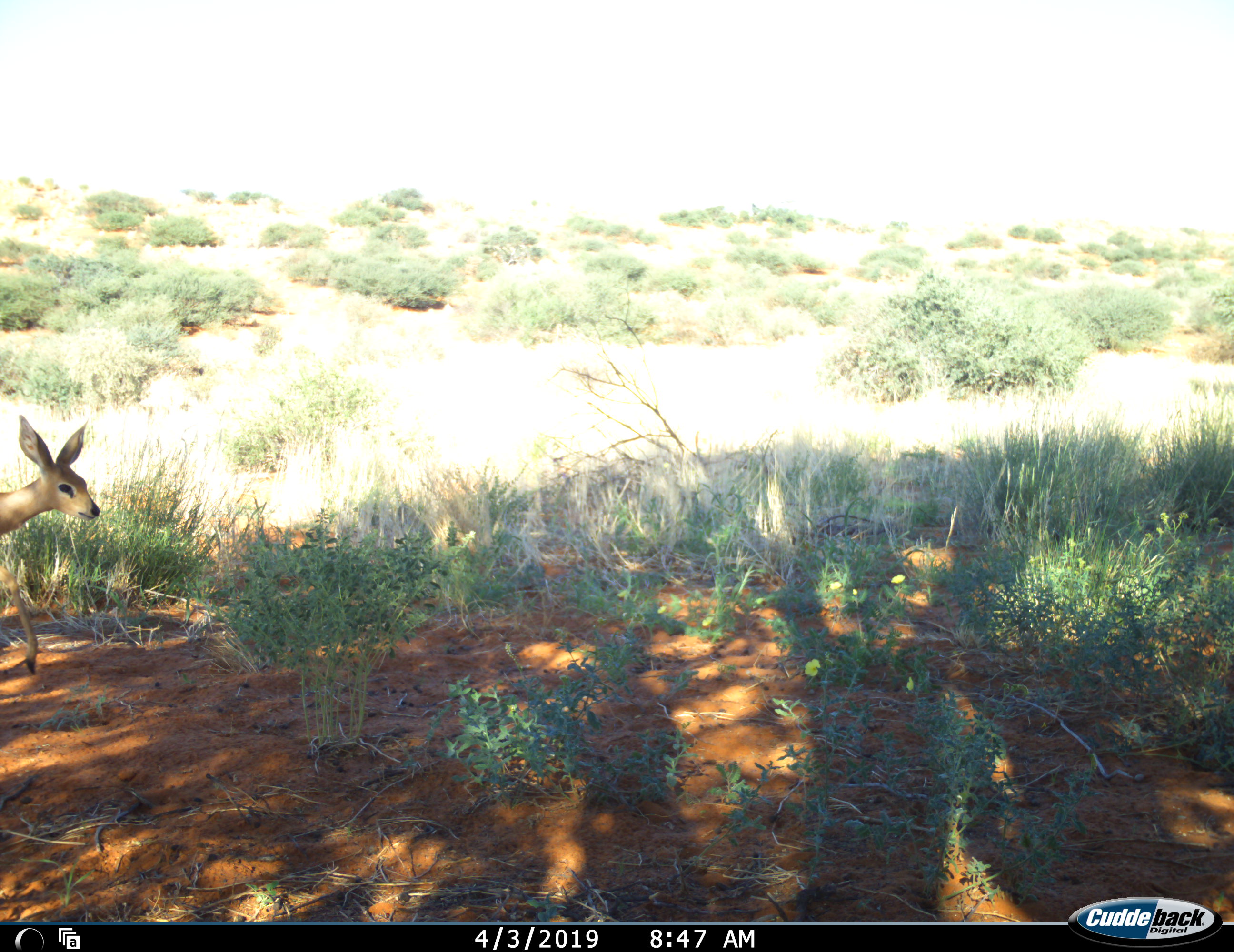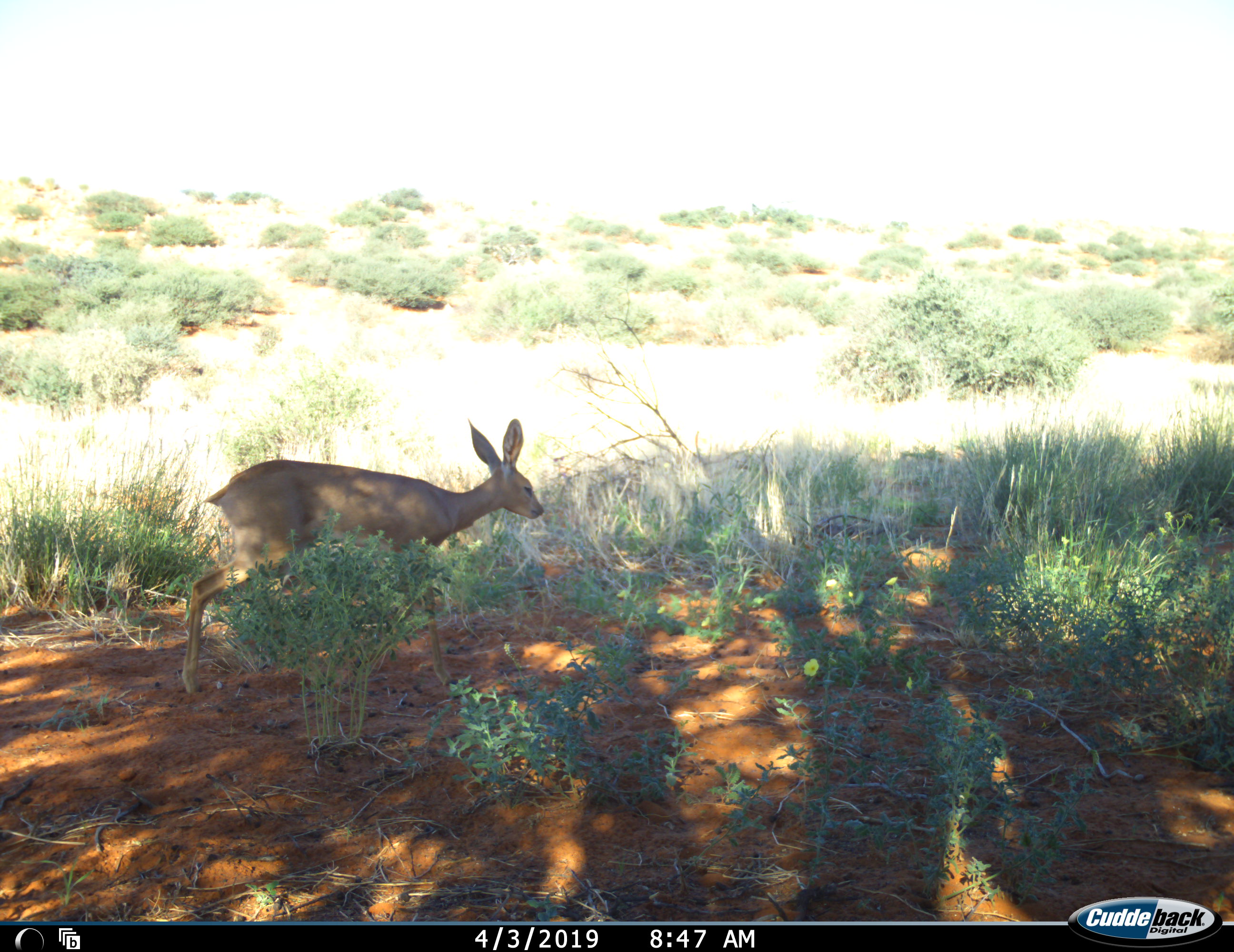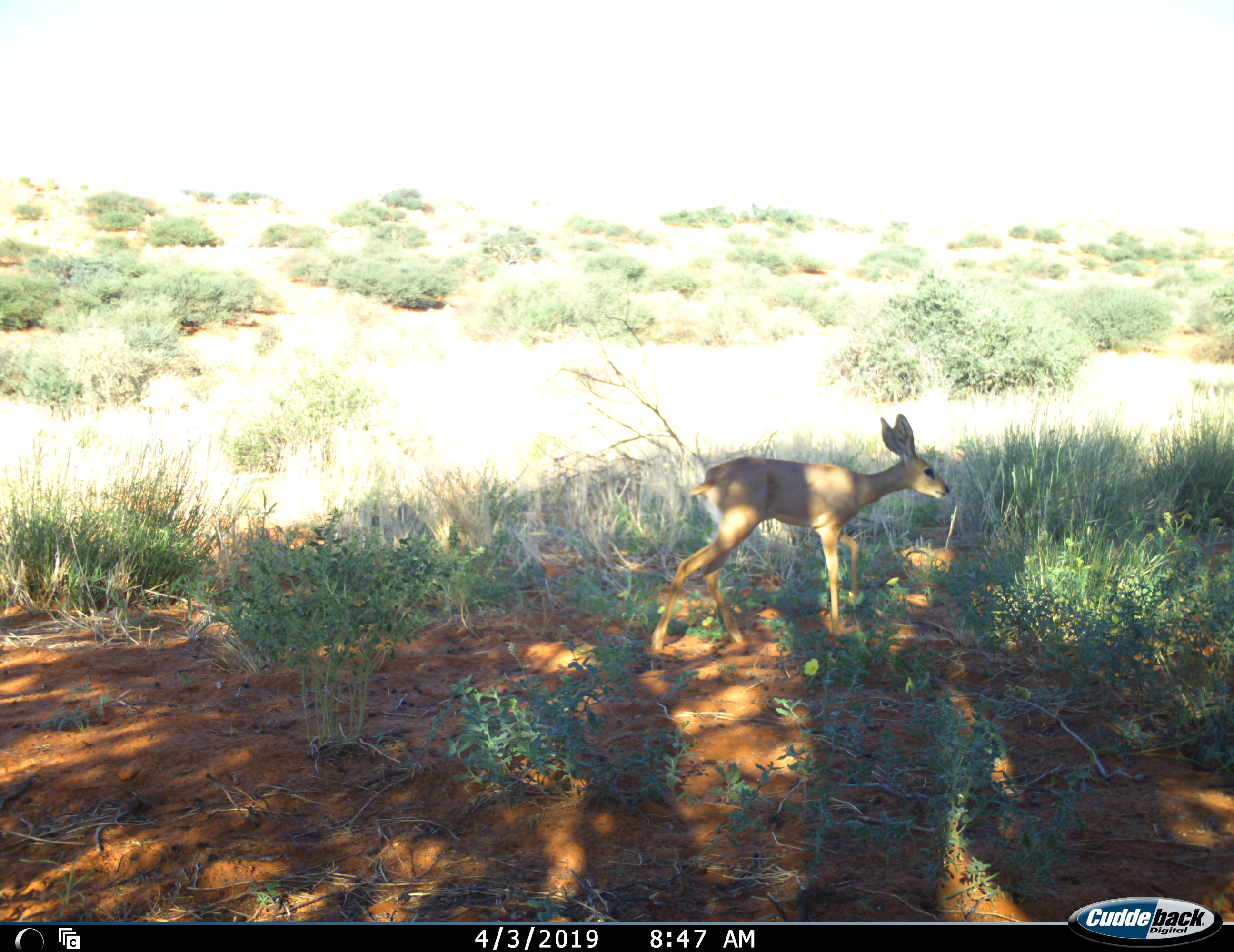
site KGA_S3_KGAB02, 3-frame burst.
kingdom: Animalia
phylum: Chordata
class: Mammalia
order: Artiodactyla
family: Bovidae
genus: Raphicerus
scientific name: Raphicerus campestris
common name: steenbok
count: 1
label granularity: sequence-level